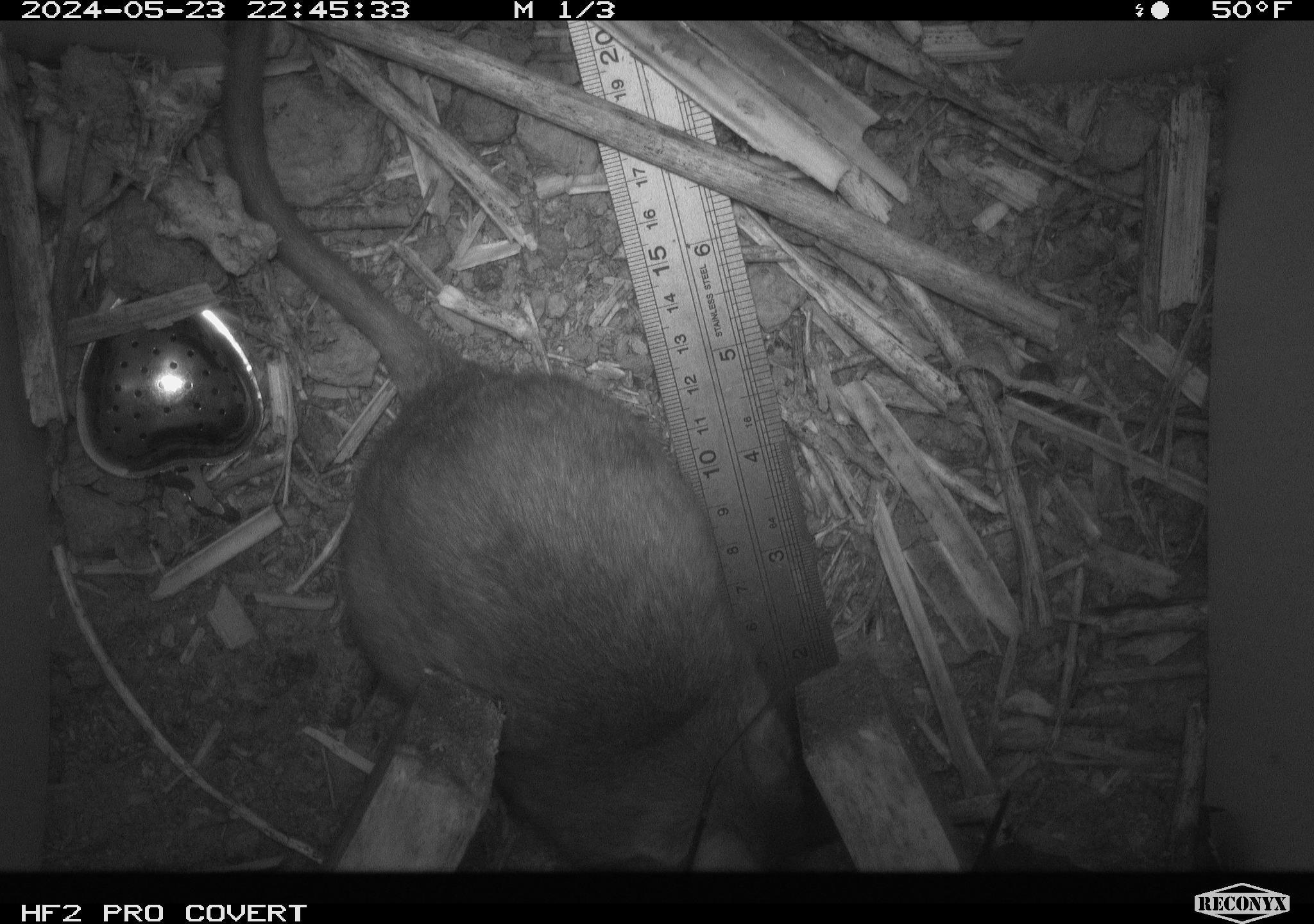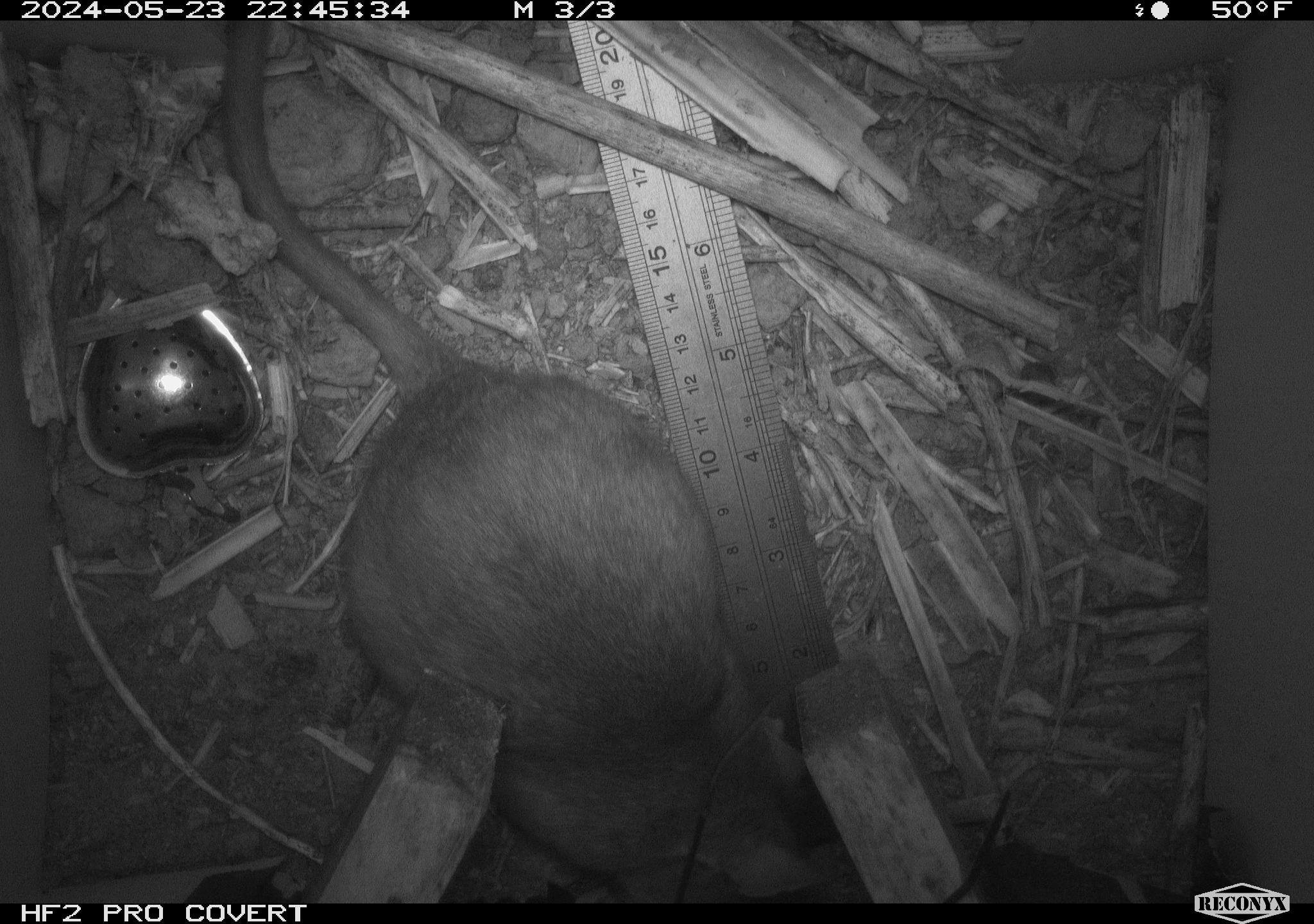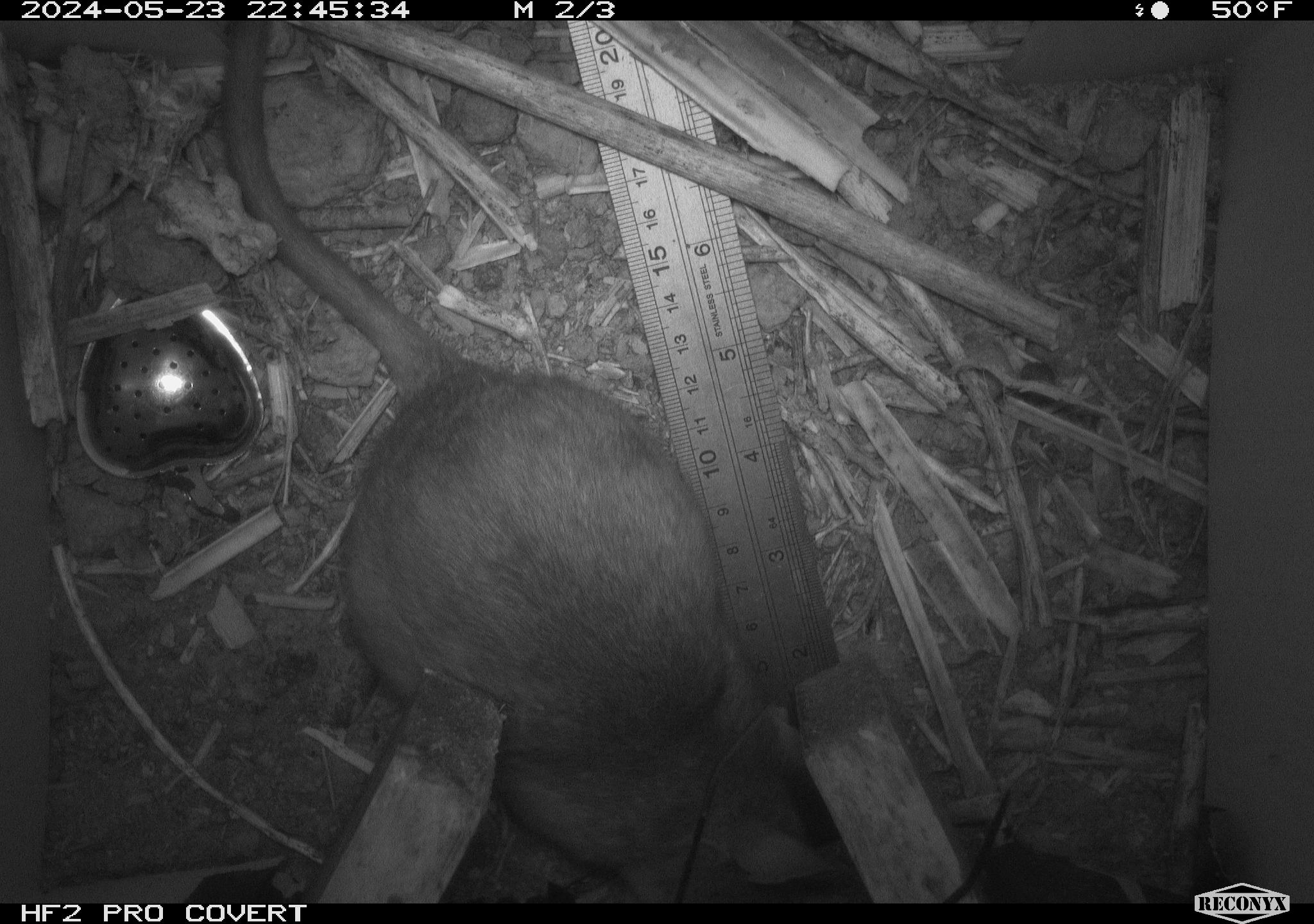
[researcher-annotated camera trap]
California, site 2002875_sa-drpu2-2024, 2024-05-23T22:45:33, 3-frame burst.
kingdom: Animalia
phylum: Chordata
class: Mammalia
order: Rodentia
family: Cricetidae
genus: Neotoma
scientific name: Neotoma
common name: pack rat or woodrat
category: neotoma species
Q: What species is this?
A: Neotoma species (pack rat or woodrat) (Neotoma).